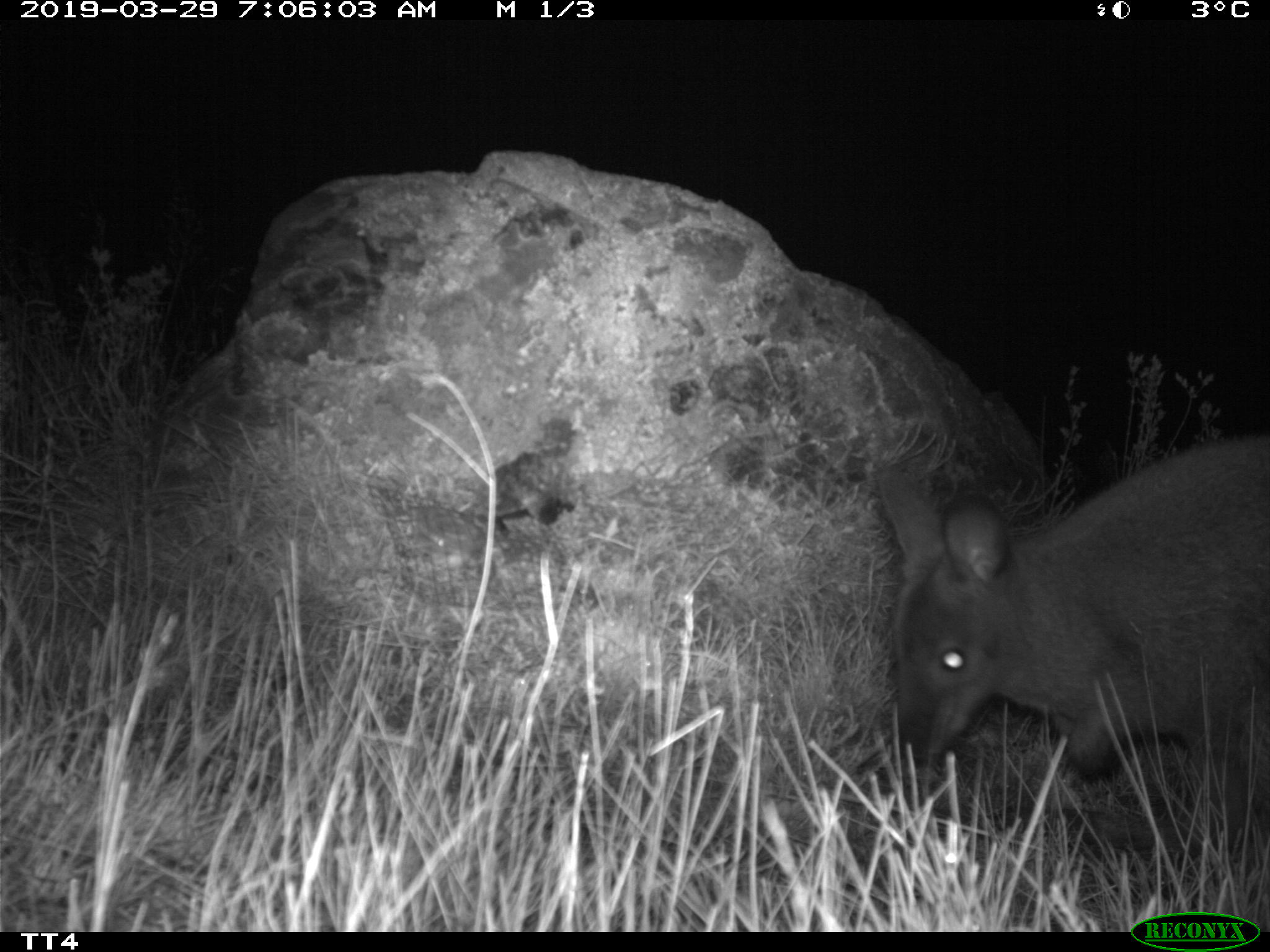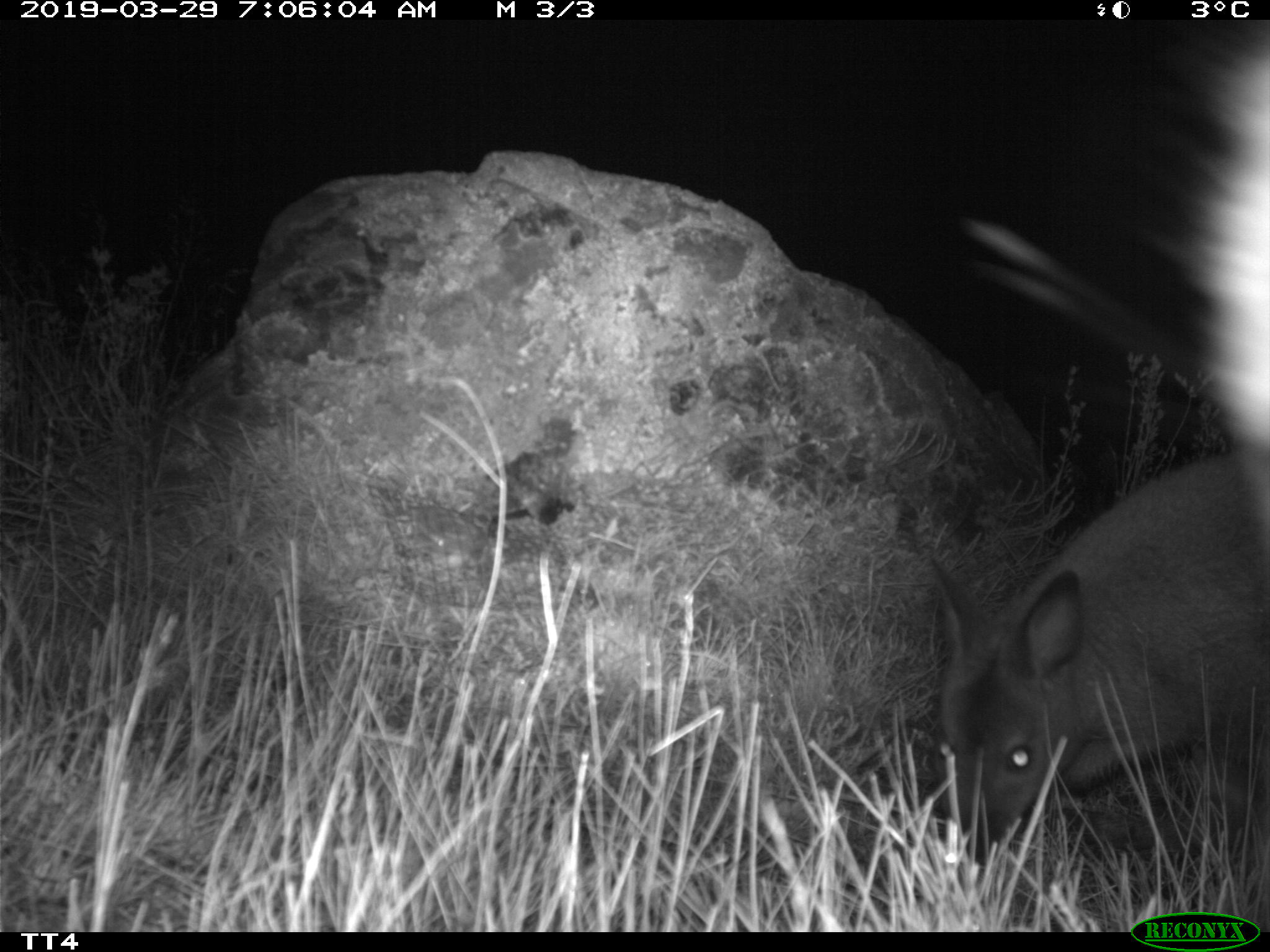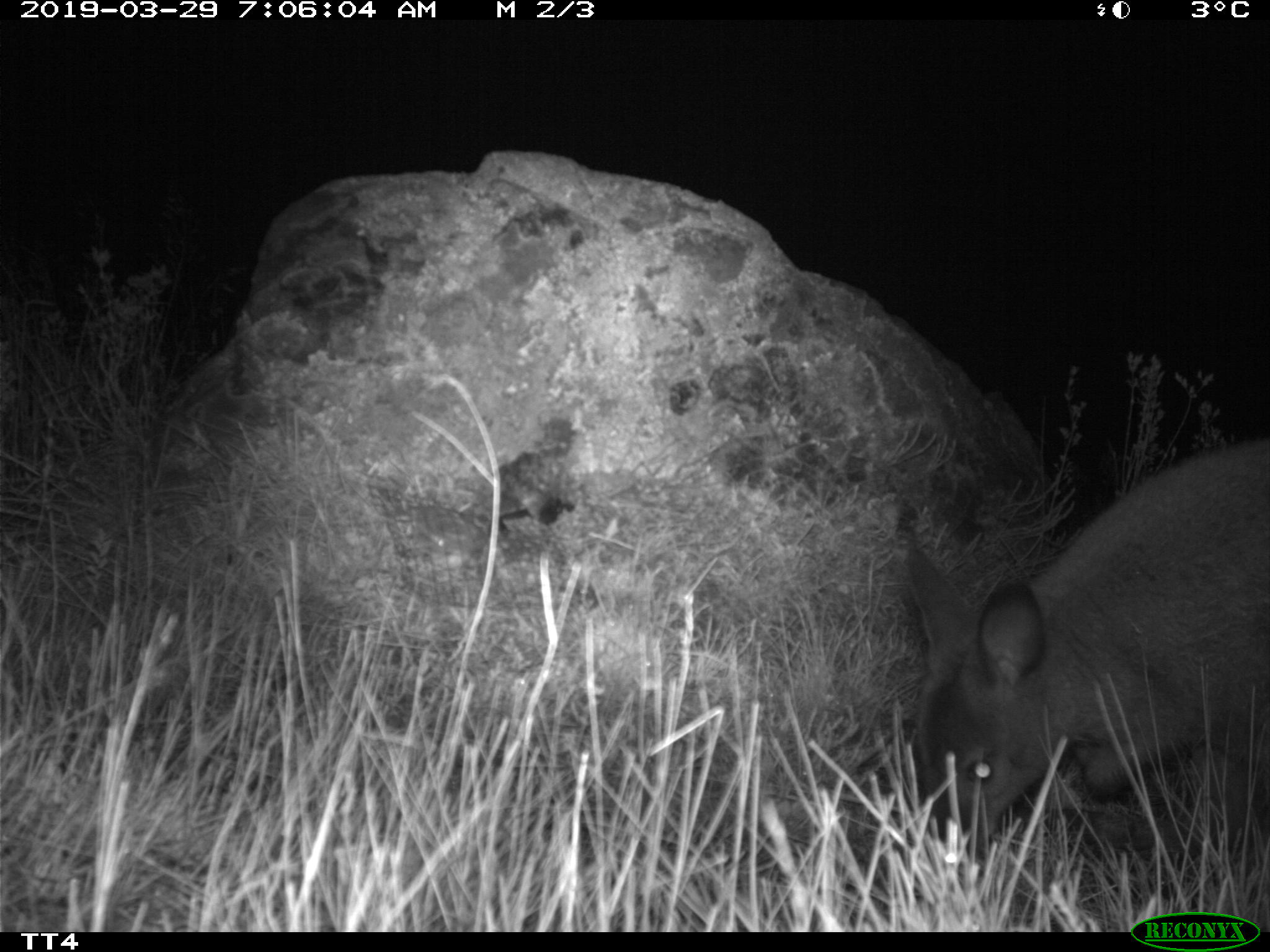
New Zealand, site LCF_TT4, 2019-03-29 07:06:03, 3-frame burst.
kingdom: Animalia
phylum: Chordata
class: Mammalia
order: Diprotodontia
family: Macropodidae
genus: Notamacropus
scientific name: Notamacropus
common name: wallaby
Wallaby (Notamacropus).